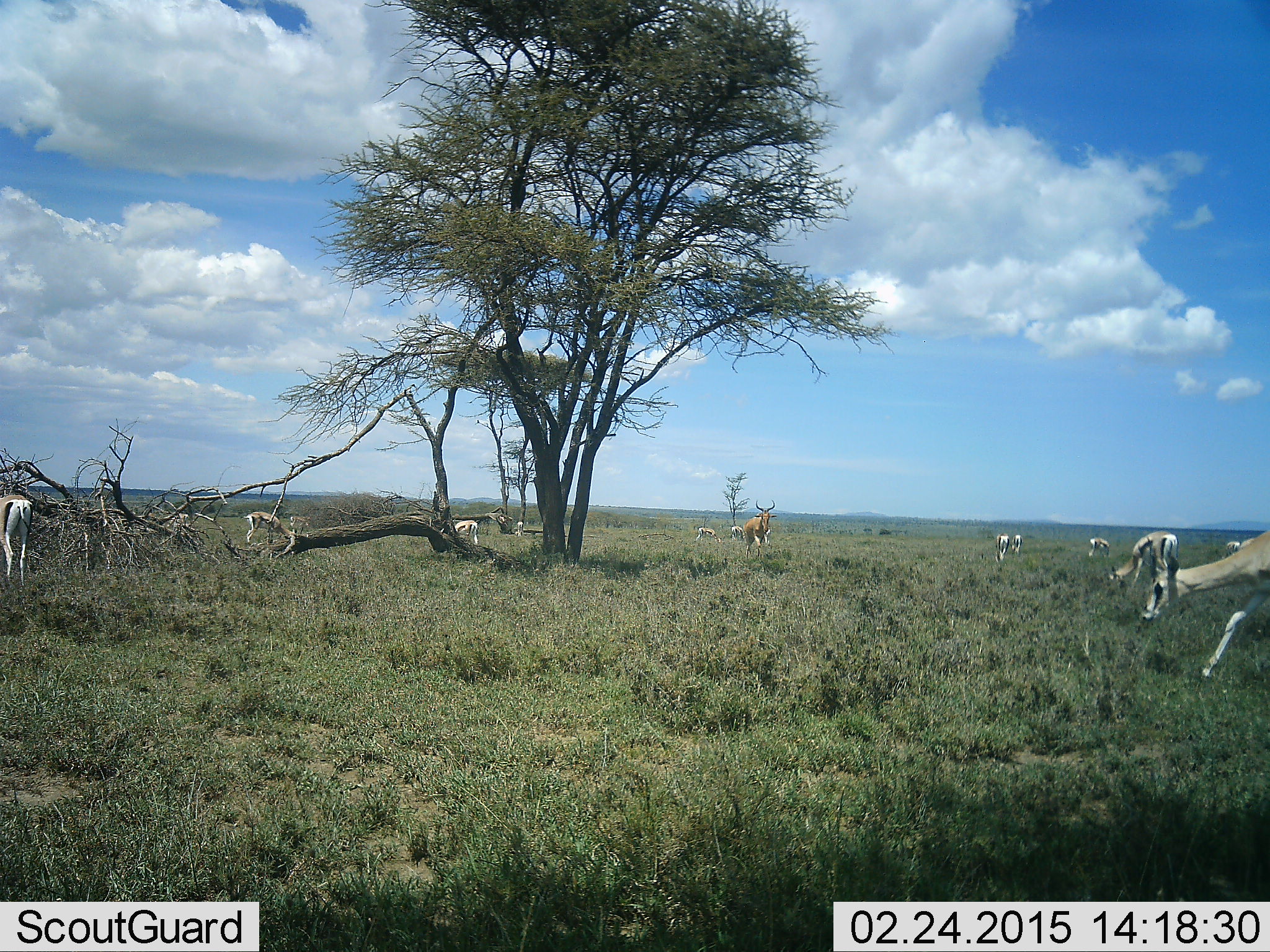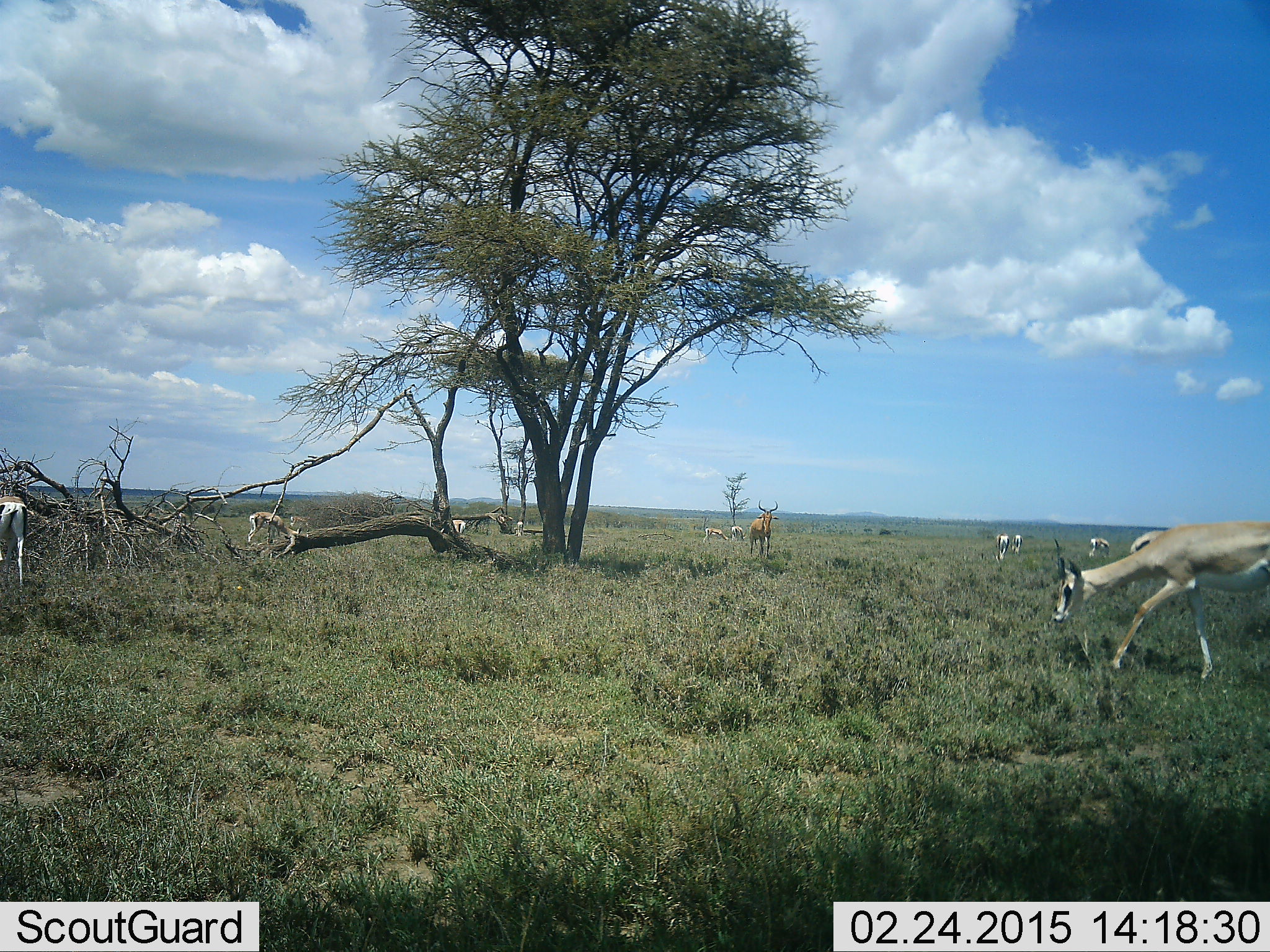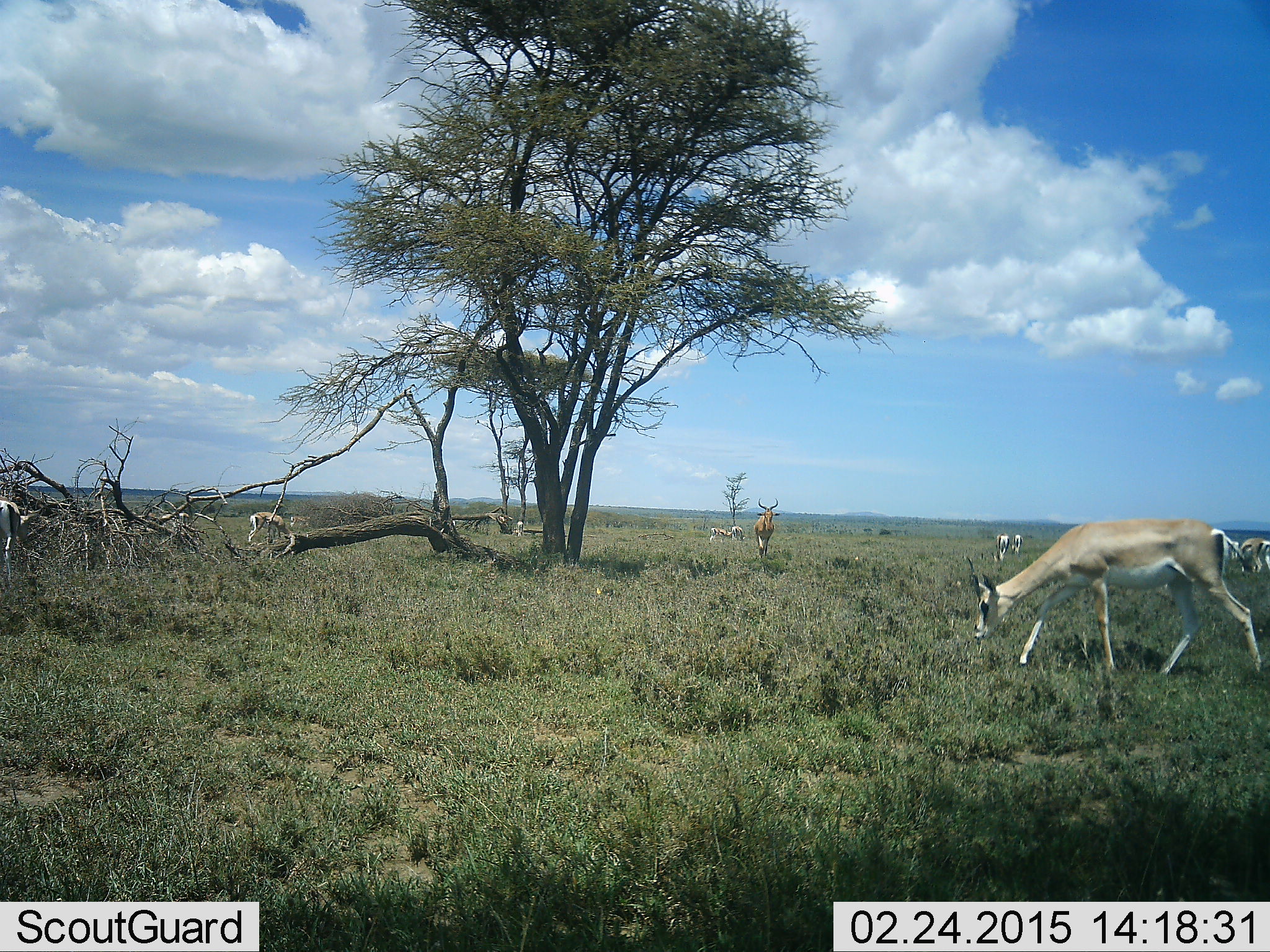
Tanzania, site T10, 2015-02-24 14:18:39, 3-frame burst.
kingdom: Animalia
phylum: Chordata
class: Mammalia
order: Artiodactyla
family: Bovidae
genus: Nanger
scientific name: Nanger granti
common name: grant's gazelle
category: gazellegrants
Gazellegrants (grant's gazelle) (Nanger granti), count 11-50. Behavior (volunteer vote fractions): standing 55%, resting 5%, moving 70%, interacting 5%. Young present (vote fraction): 0%. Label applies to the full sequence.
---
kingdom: Animalia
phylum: Chordata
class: Mammalia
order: Artiodactyla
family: Bovidae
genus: Alcelaphus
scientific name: Alcelaphus buselaphus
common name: hartebeest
Hartebeest (Alcelaphus buselaphus), count 1. Behavior (volunteer vote fractions): standing 31%, resting 0%, moving 69%, interacting 0%. Young present (vote fraction): 0%. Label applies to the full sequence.